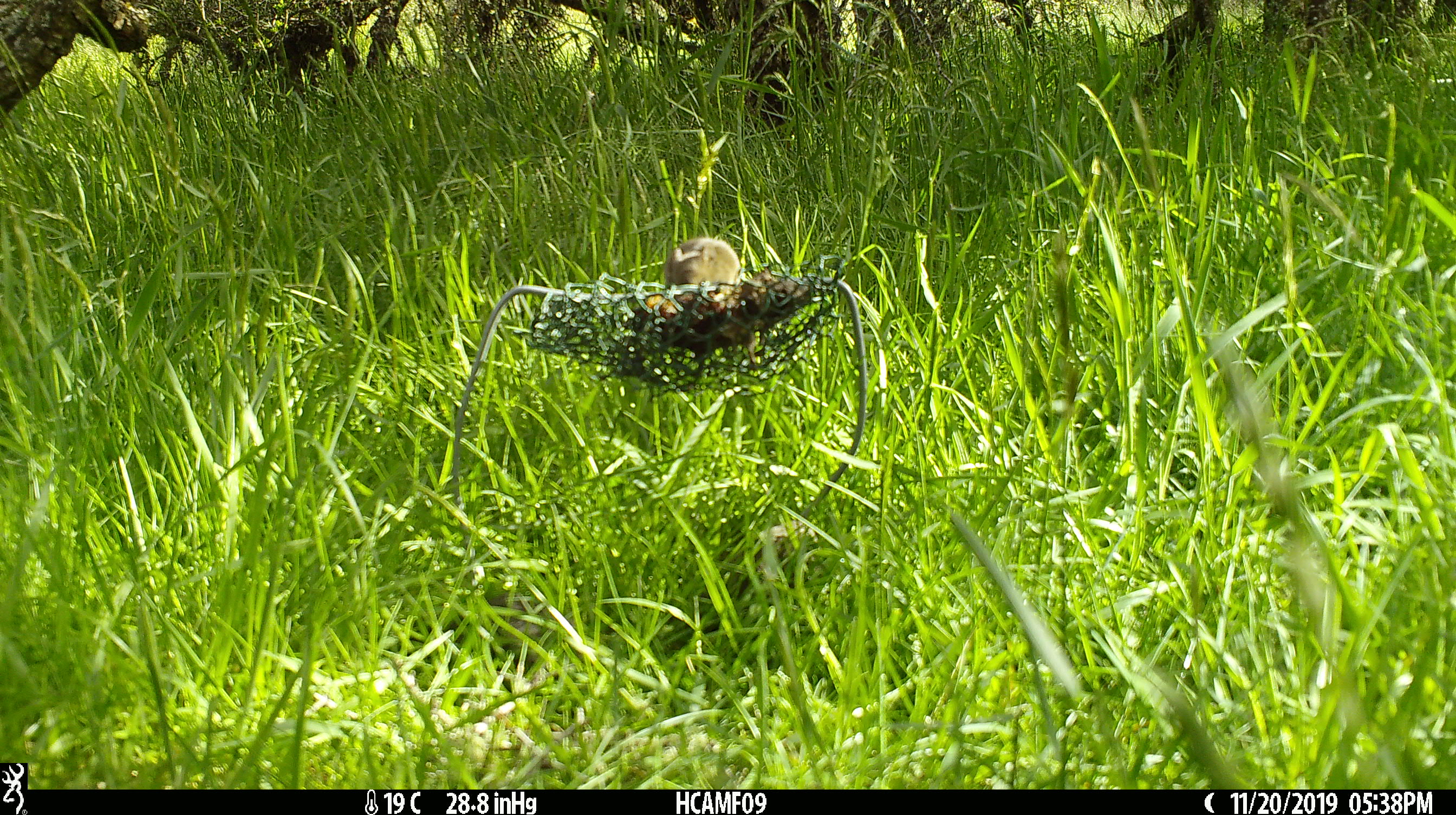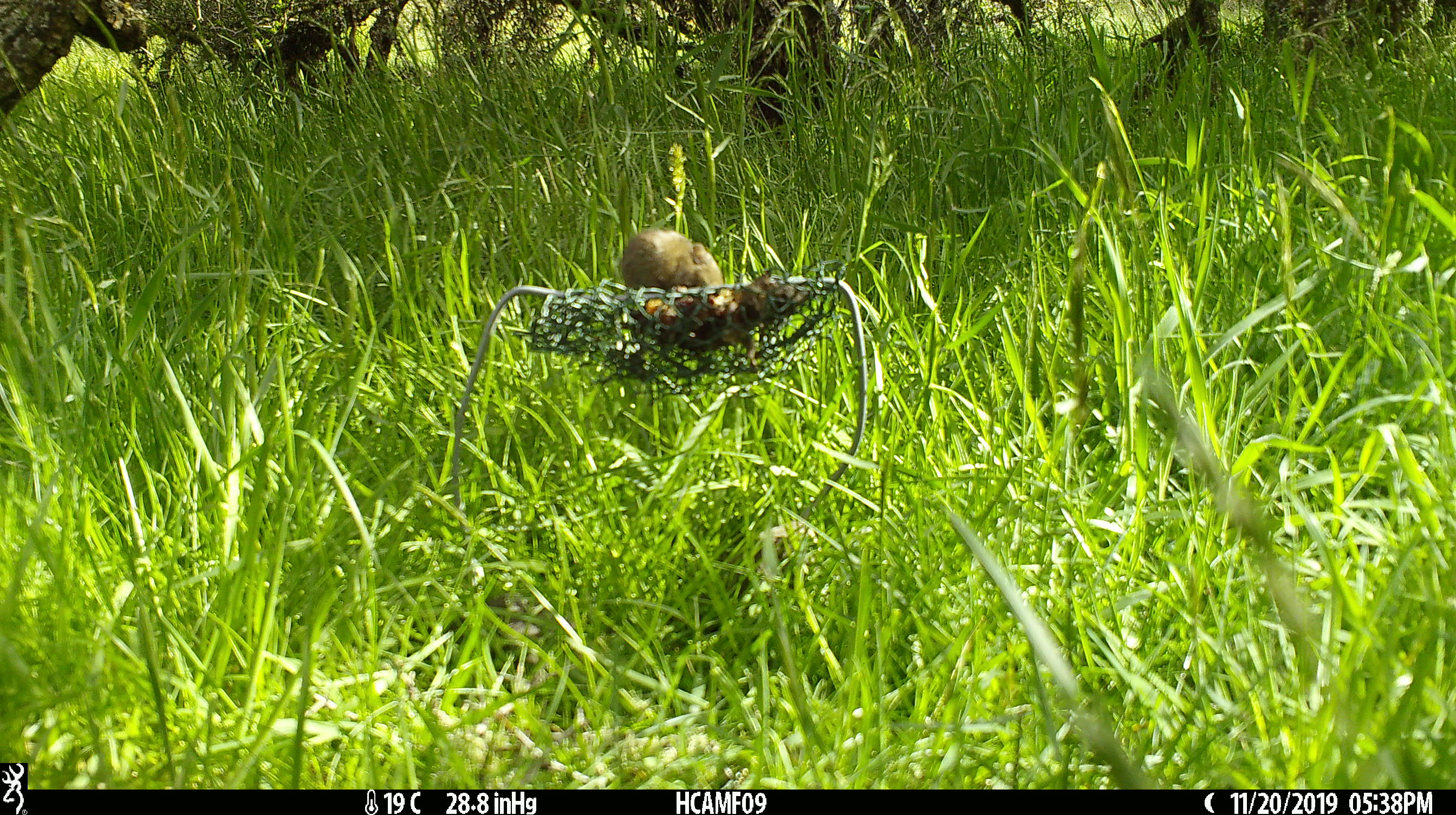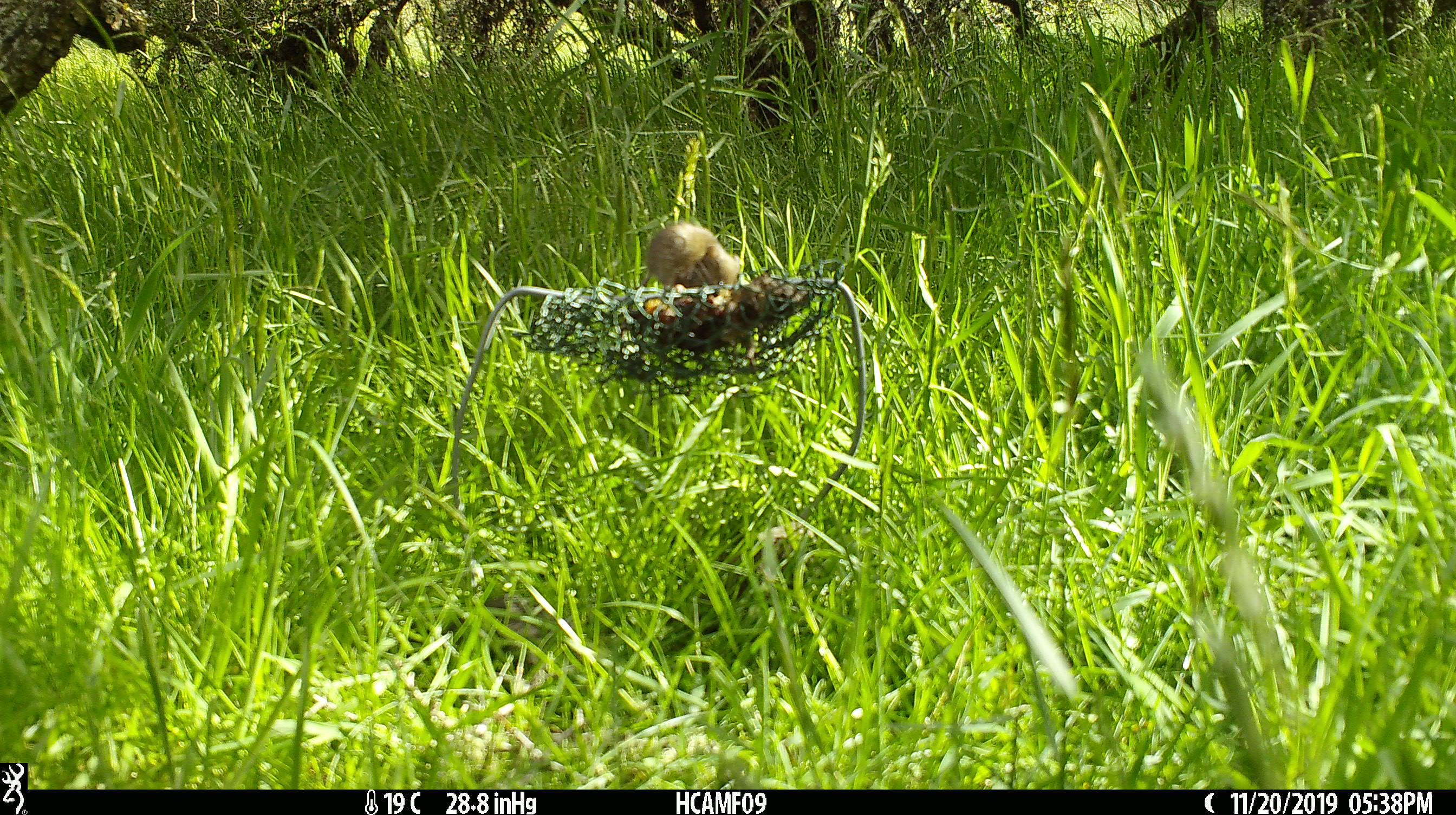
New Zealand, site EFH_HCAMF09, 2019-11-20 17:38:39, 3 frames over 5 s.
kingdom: Animalia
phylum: Chordata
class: Mammalia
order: Rodentia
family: Muridae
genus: Mus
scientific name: Mus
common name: mouse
Mouse (Mus).